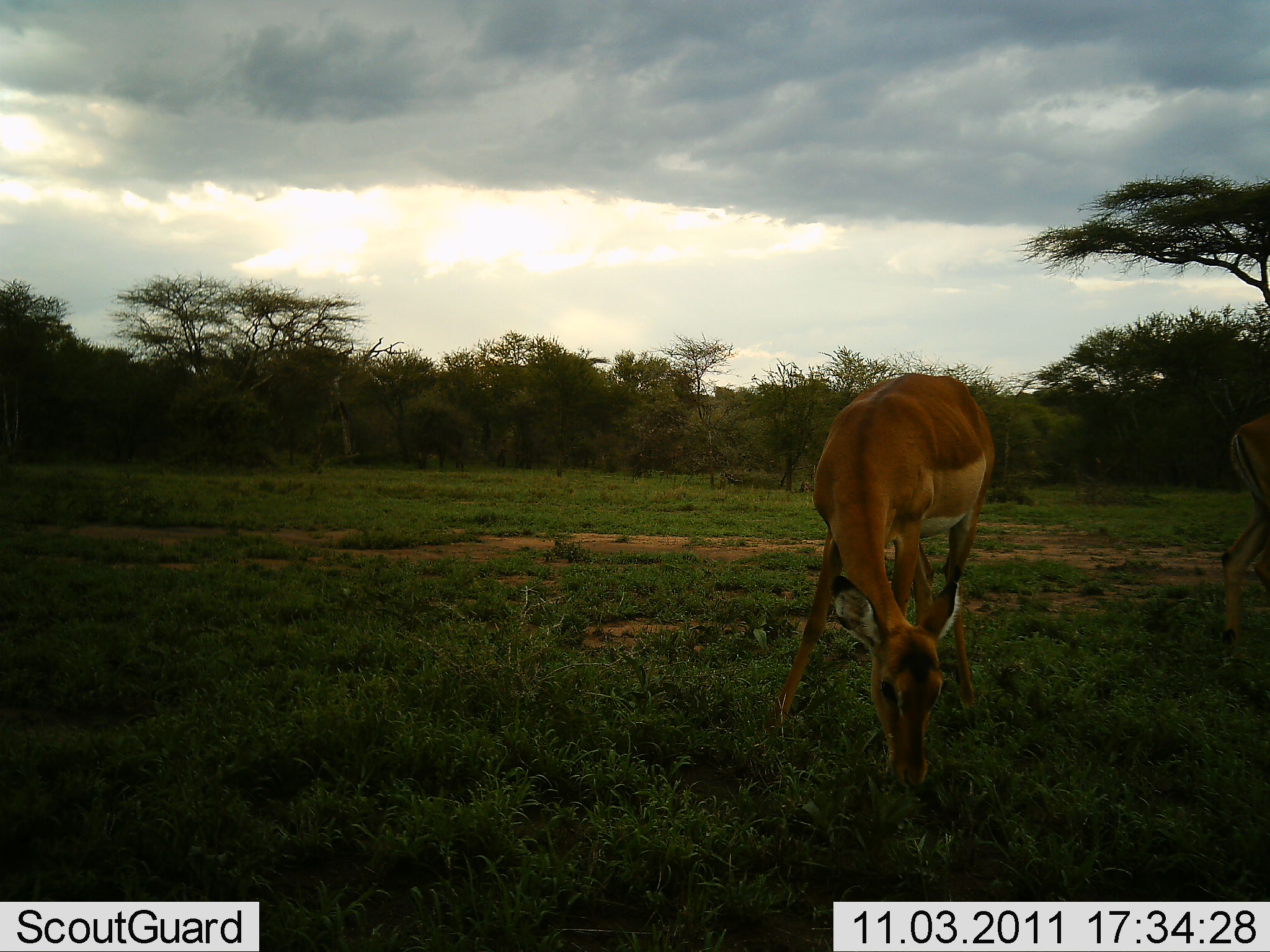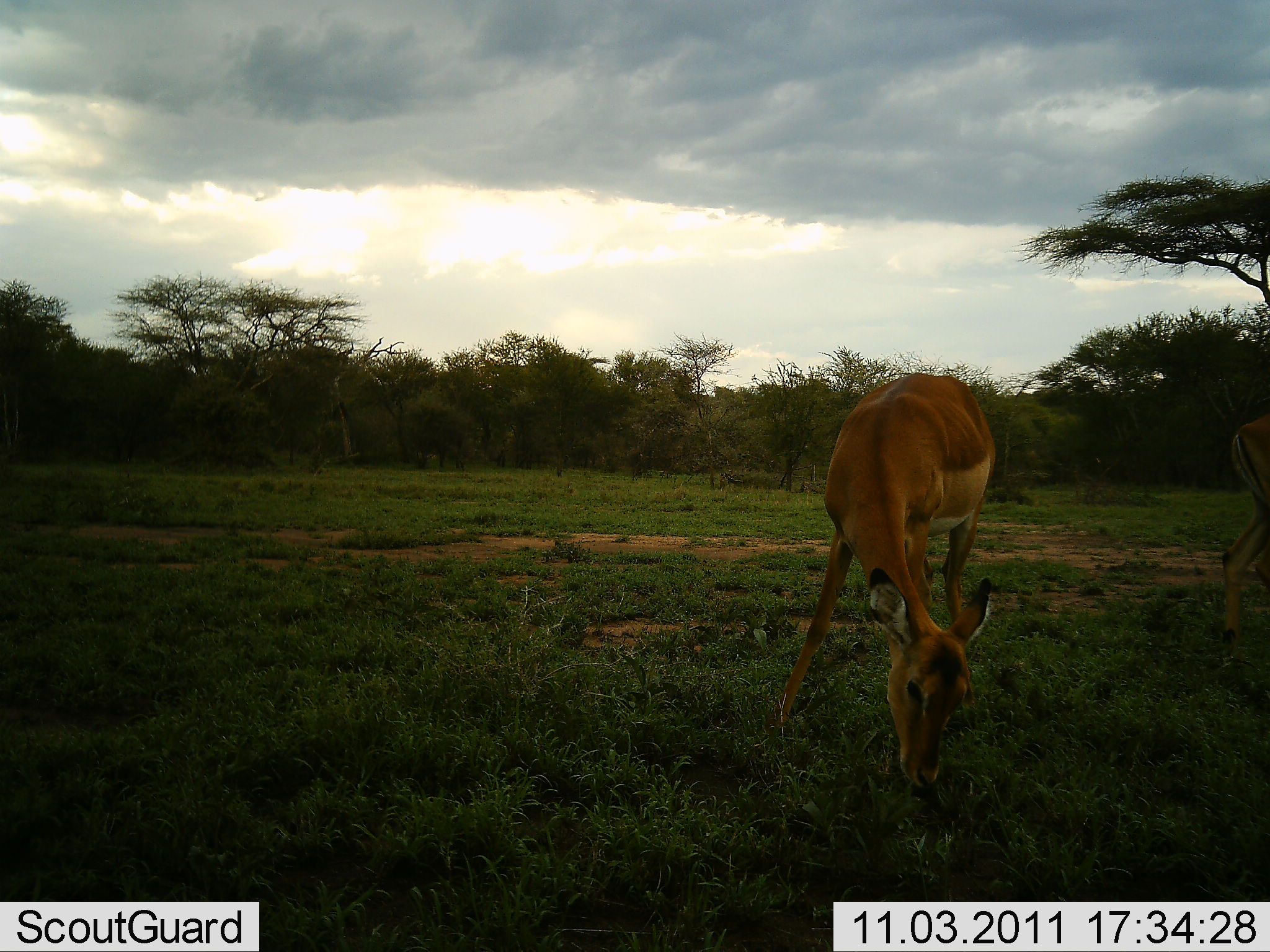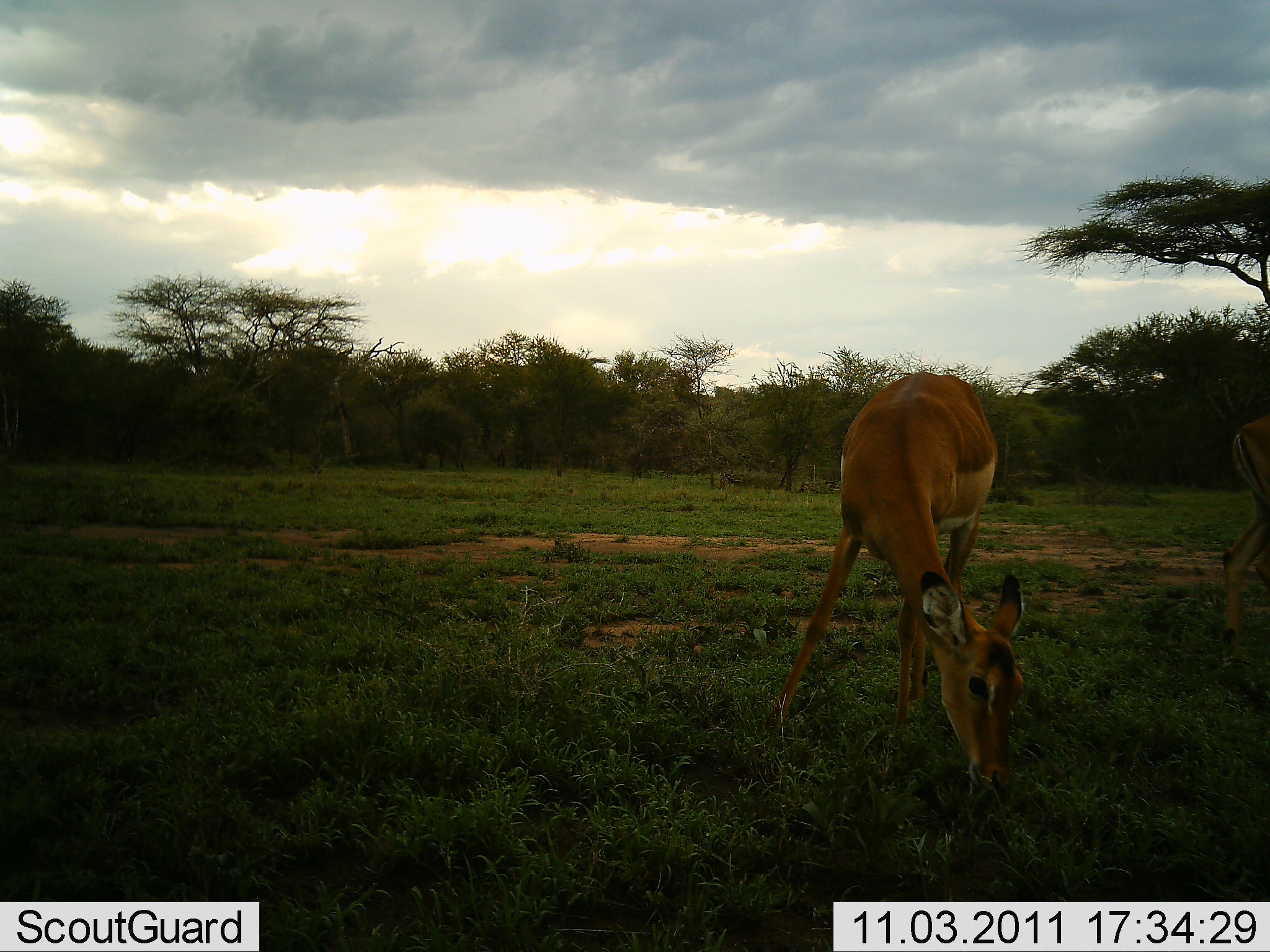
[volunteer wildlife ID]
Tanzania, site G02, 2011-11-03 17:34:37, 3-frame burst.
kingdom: Animalia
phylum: Chordata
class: Mammalia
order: Artiodactyla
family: Bovidae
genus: Aepyceros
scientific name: Aepyceros melampus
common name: impala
Impala (Aepyceros melampus), count 2. Behavior (volunteer vote fractions): standing 50%, resting 0%, moving 10%, interacting 0%. Young present (vote fraction): 0%. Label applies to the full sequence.